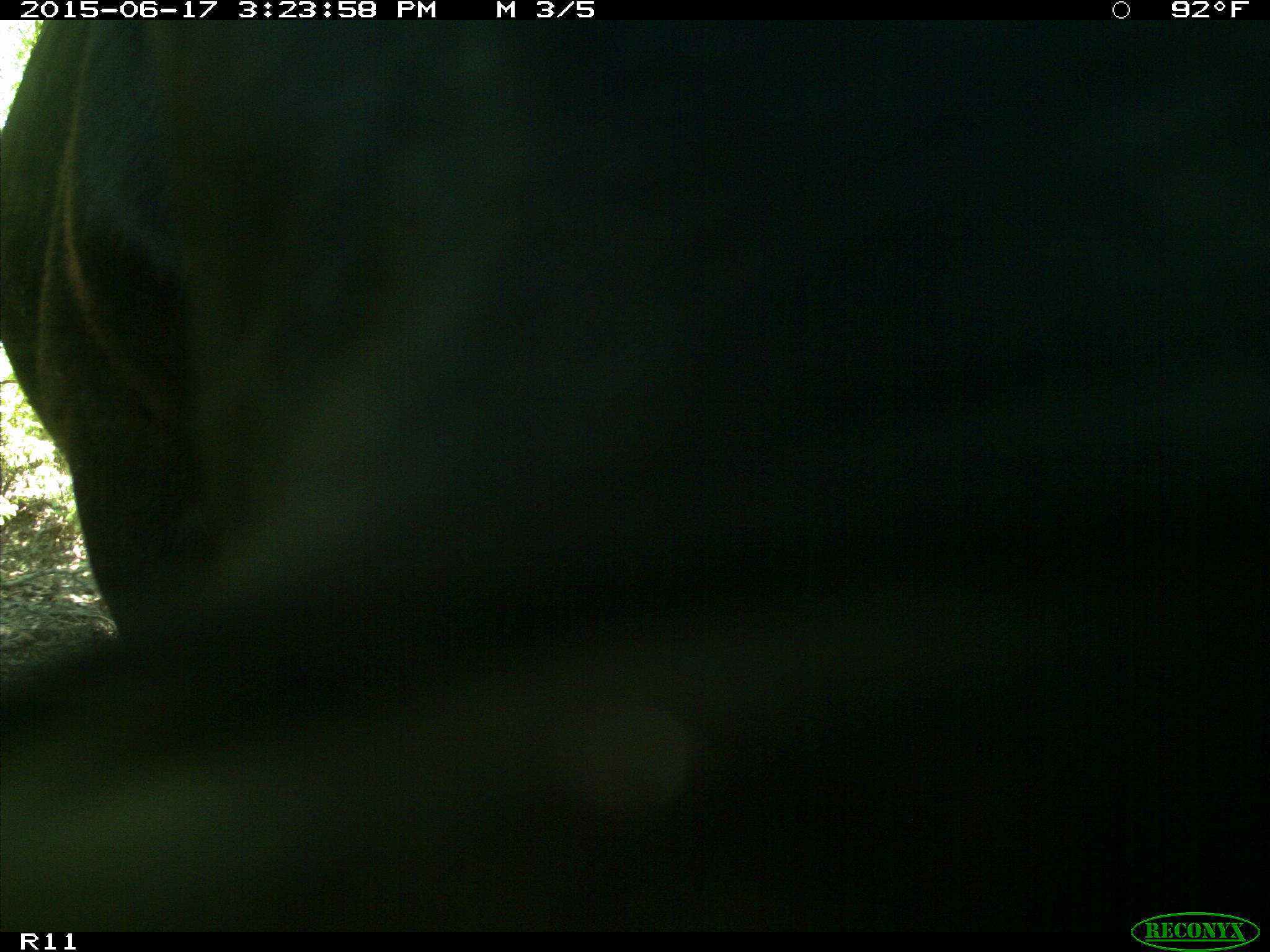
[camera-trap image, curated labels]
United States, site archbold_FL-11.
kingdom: Animalia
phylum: Chordata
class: Mammalia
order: Artiodactyla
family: Bovidae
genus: Bos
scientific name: Bos taurus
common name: domestic cow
Bos taurus (domestic cow).